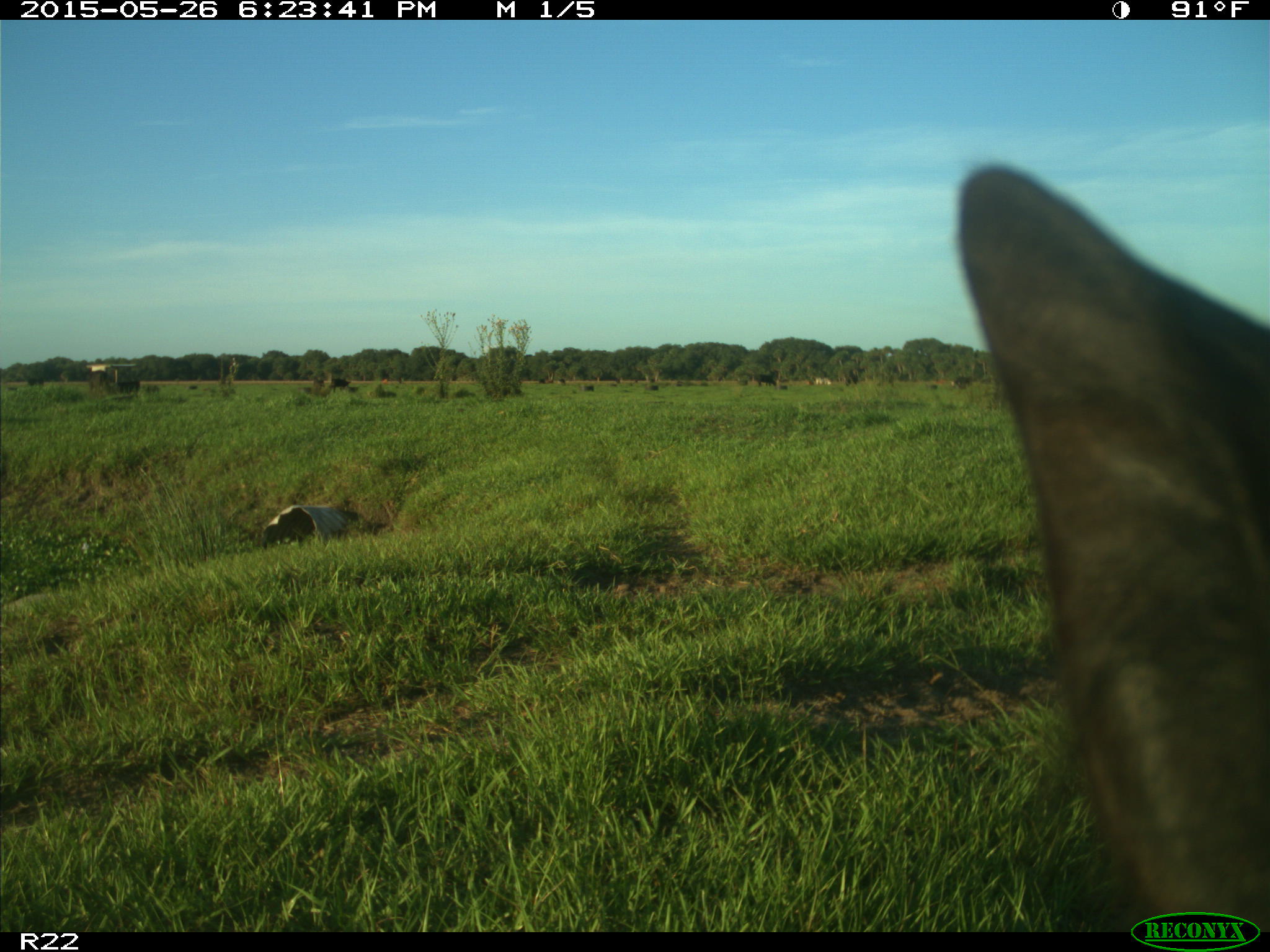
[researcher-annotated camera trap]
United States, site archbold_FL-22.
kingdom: Animalia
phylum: Chordata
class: Mammalia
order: Artiodactyla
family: Bovidae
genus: Bos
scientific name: Bos taurus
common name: domestic cow